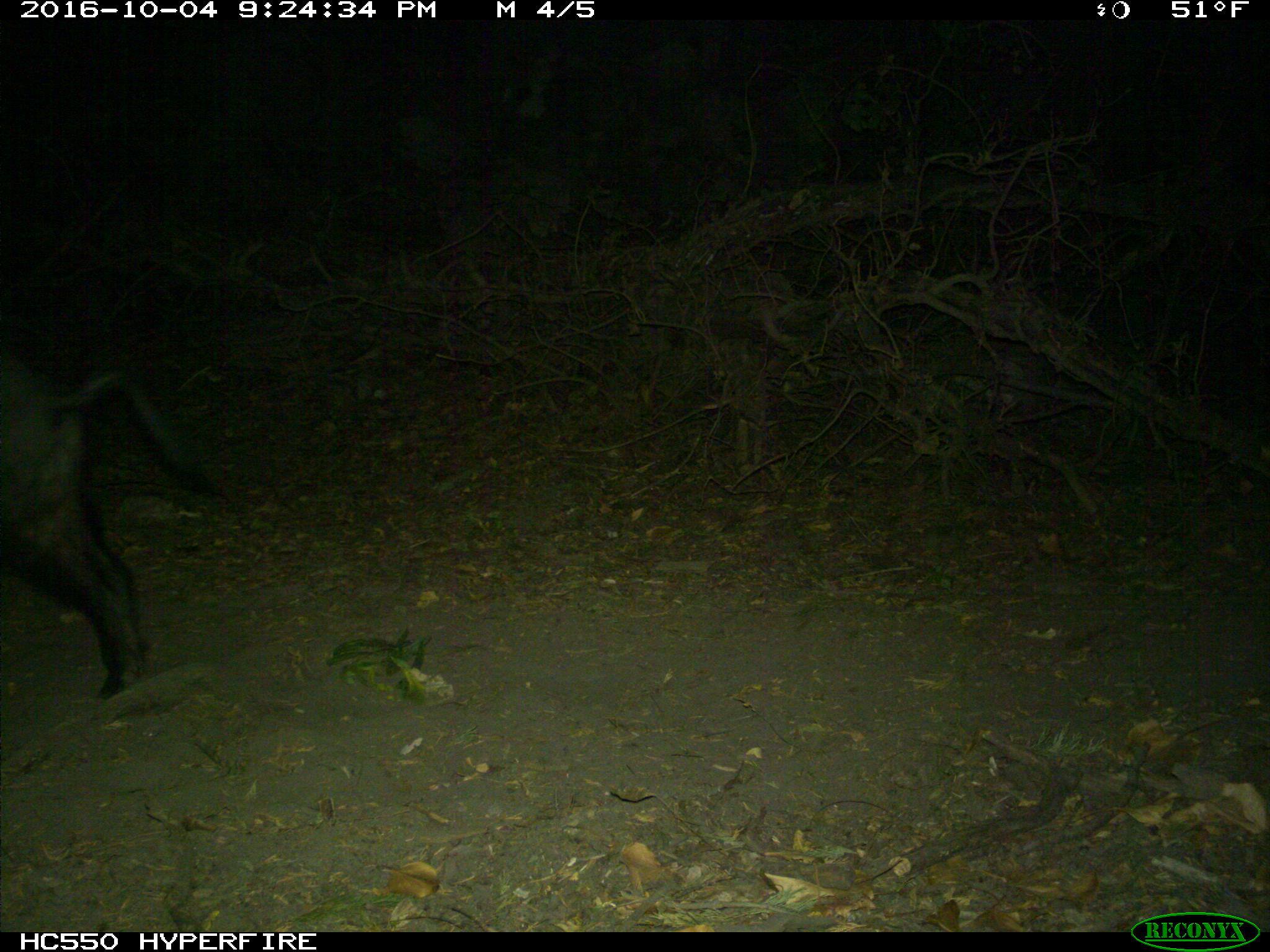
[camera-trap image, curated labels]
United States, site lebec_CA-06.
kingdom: Animalia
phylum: Chordata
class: Mammalia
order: Artiodactyla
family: Suidae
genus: Sus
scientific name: Sus scrofa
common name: wild boar